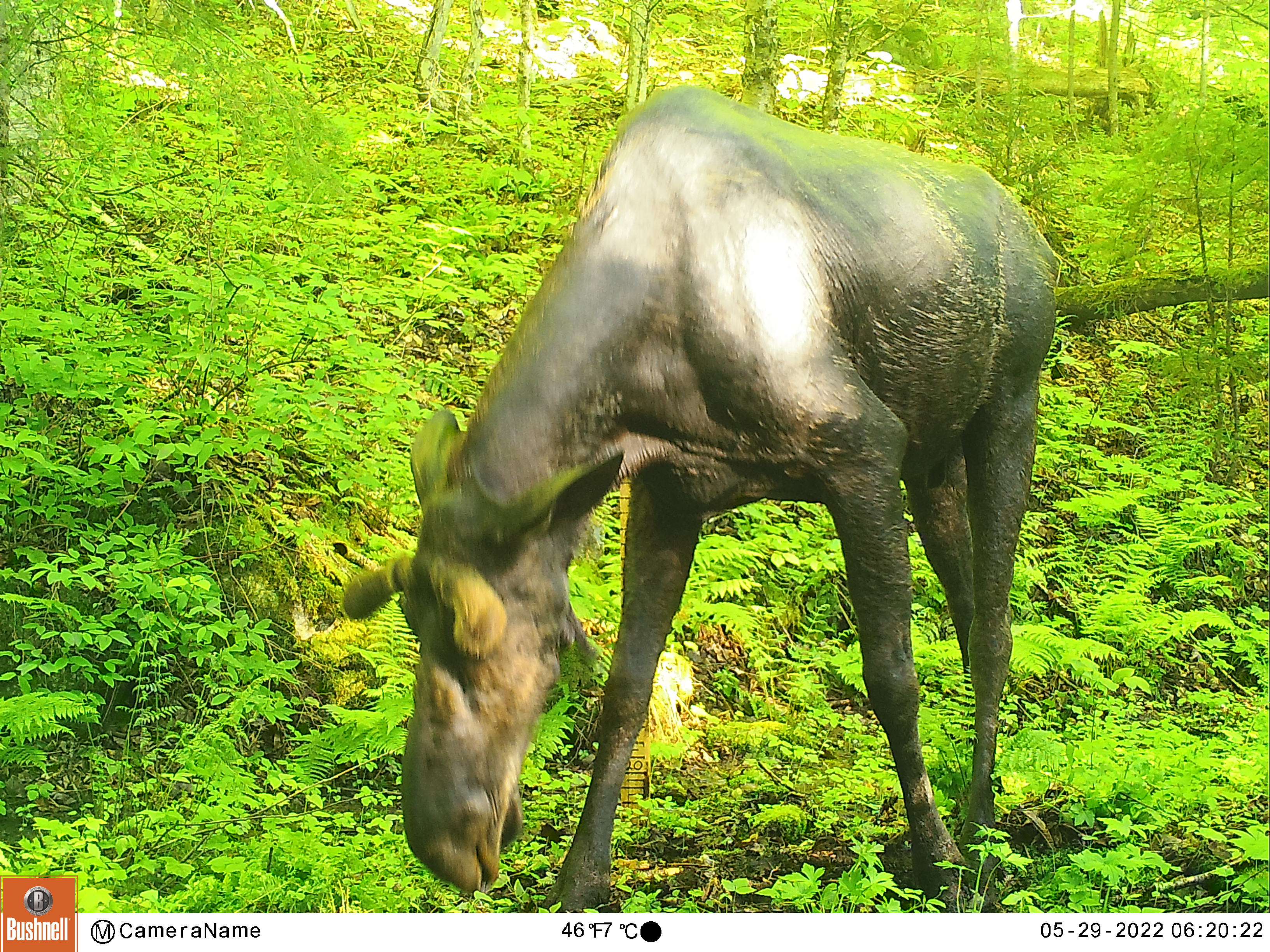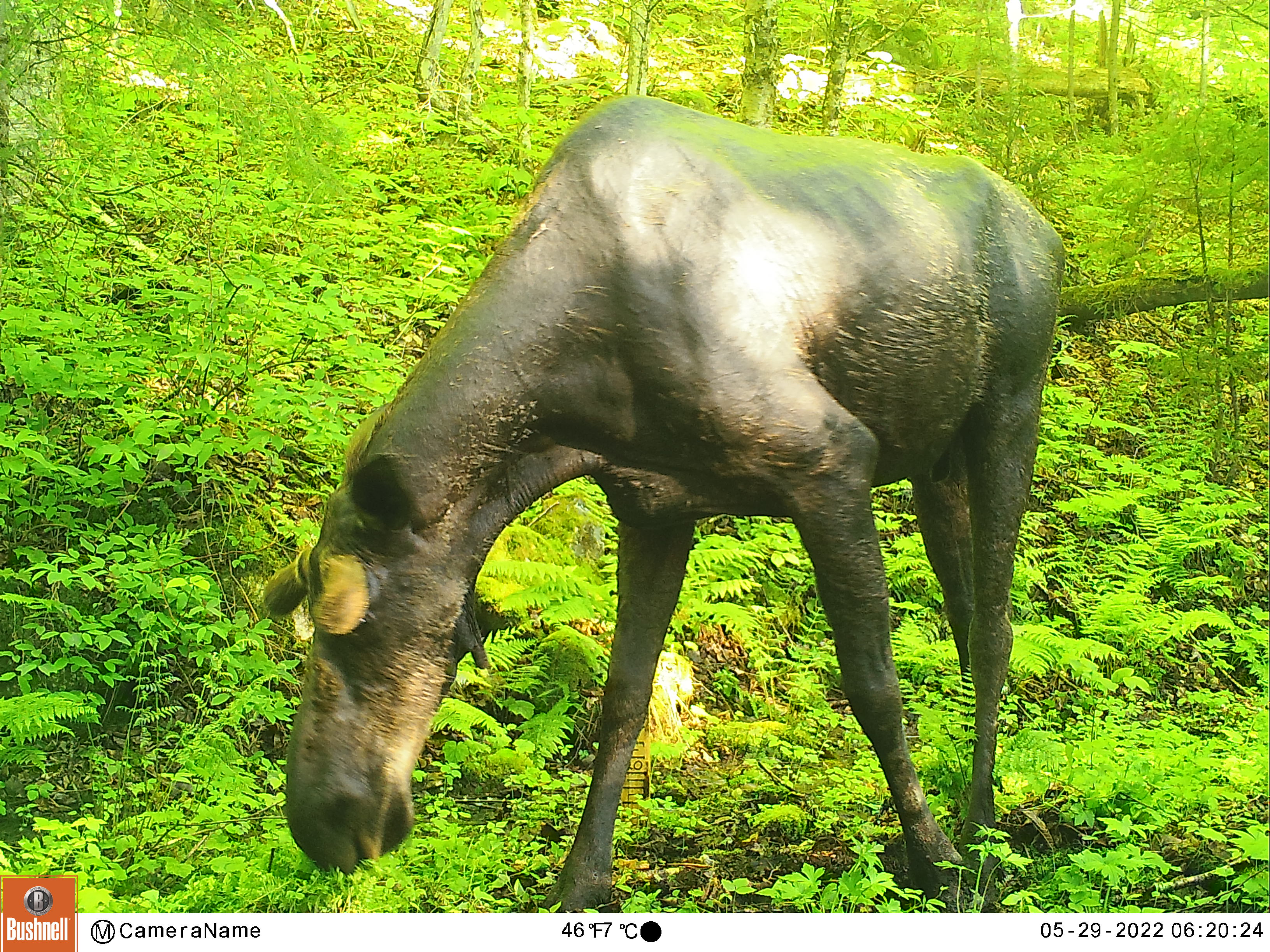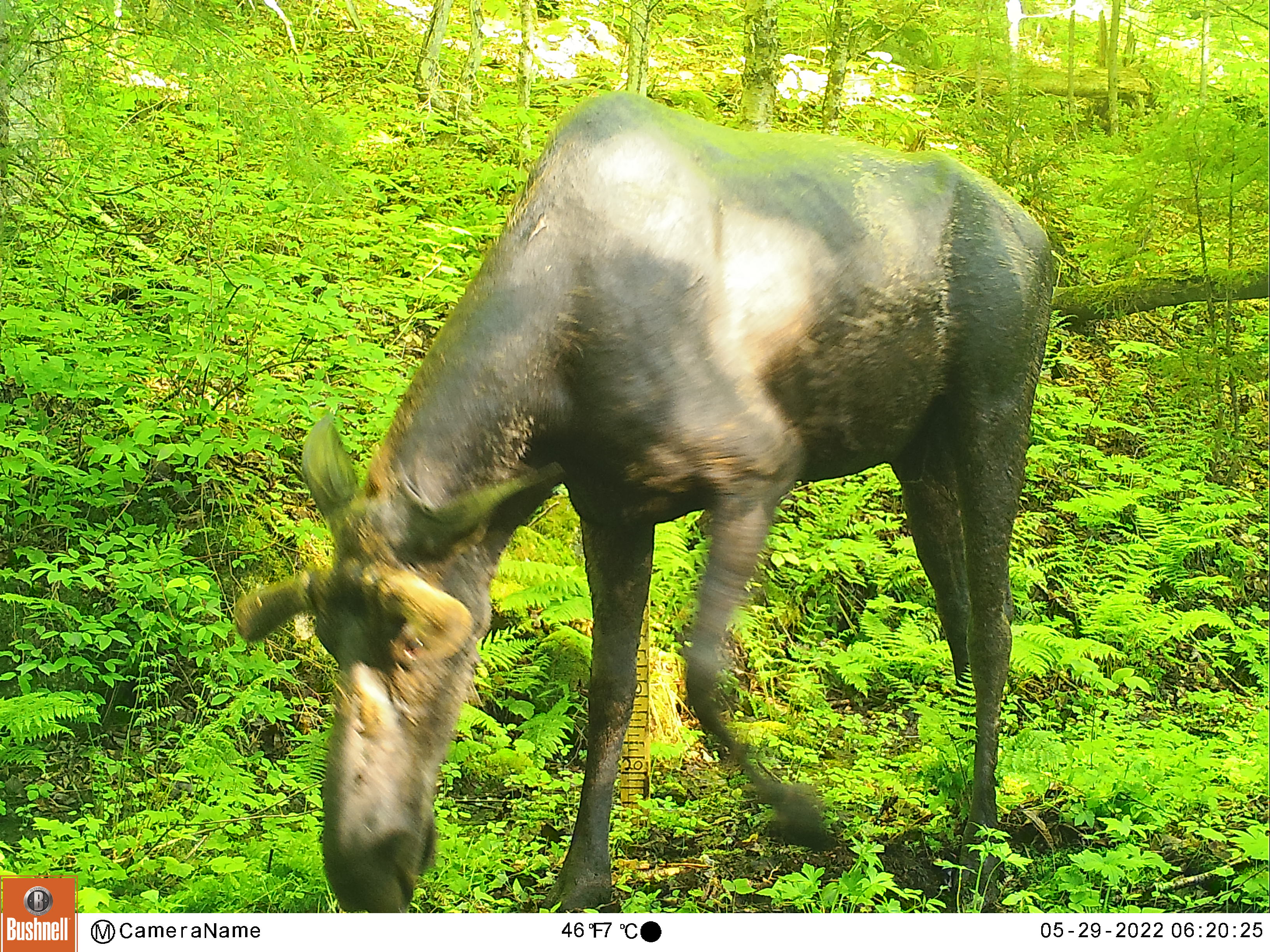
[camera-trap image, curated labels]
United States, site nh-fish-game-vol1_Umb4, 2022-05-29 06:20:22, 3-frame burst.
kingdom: Animalia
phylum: Chordata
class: Mammalia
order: Artiodactyla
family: Cervidae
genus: Alces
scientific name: Alces alces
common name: moose